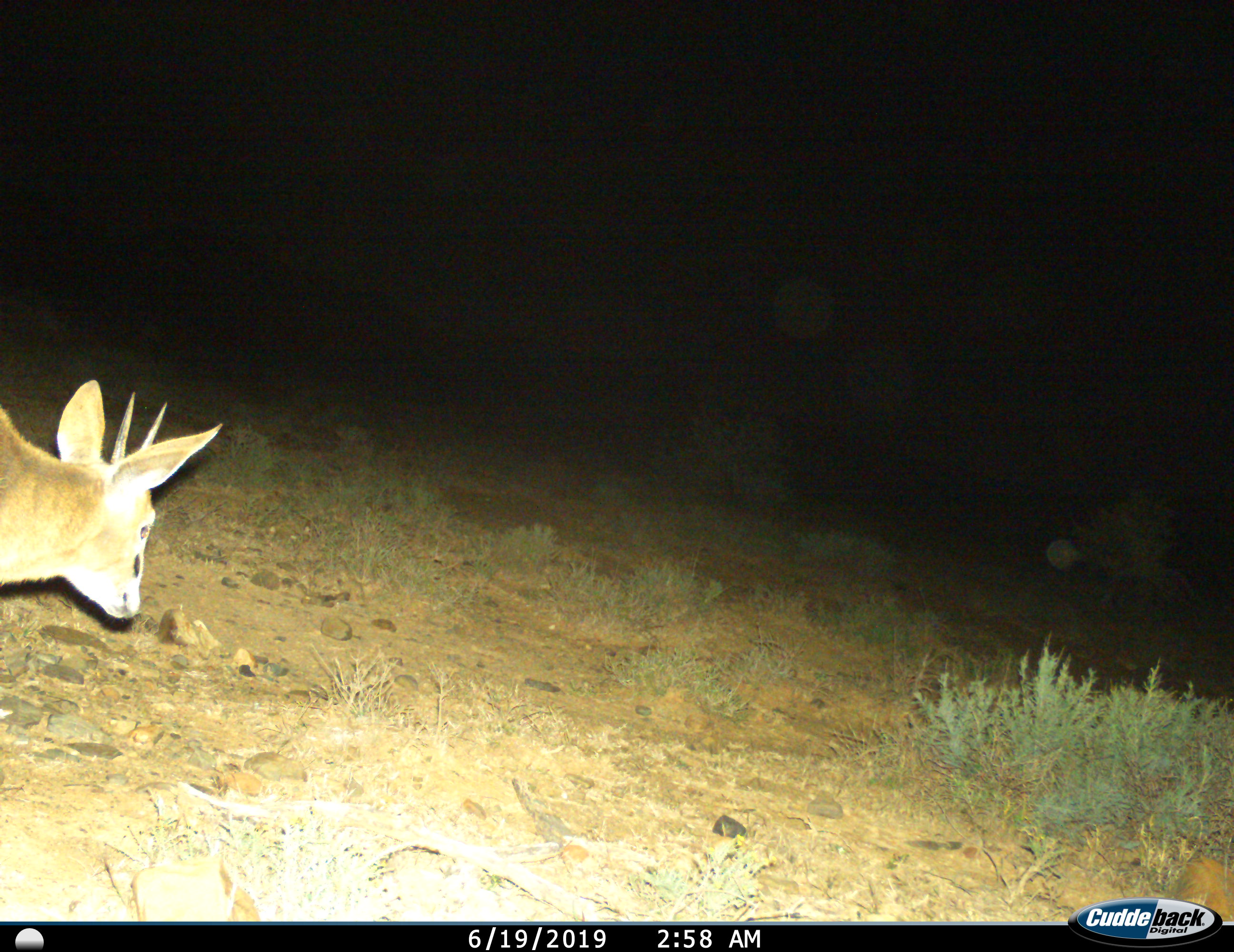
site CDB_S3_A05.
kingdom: Animalia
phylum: Chordata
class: Mammalia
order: Artiodactyla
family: Bovidae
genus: Sylvicapra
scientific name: Sylvicapra grimmia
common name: common duiker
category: duikercommongrey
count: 1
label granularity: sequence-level